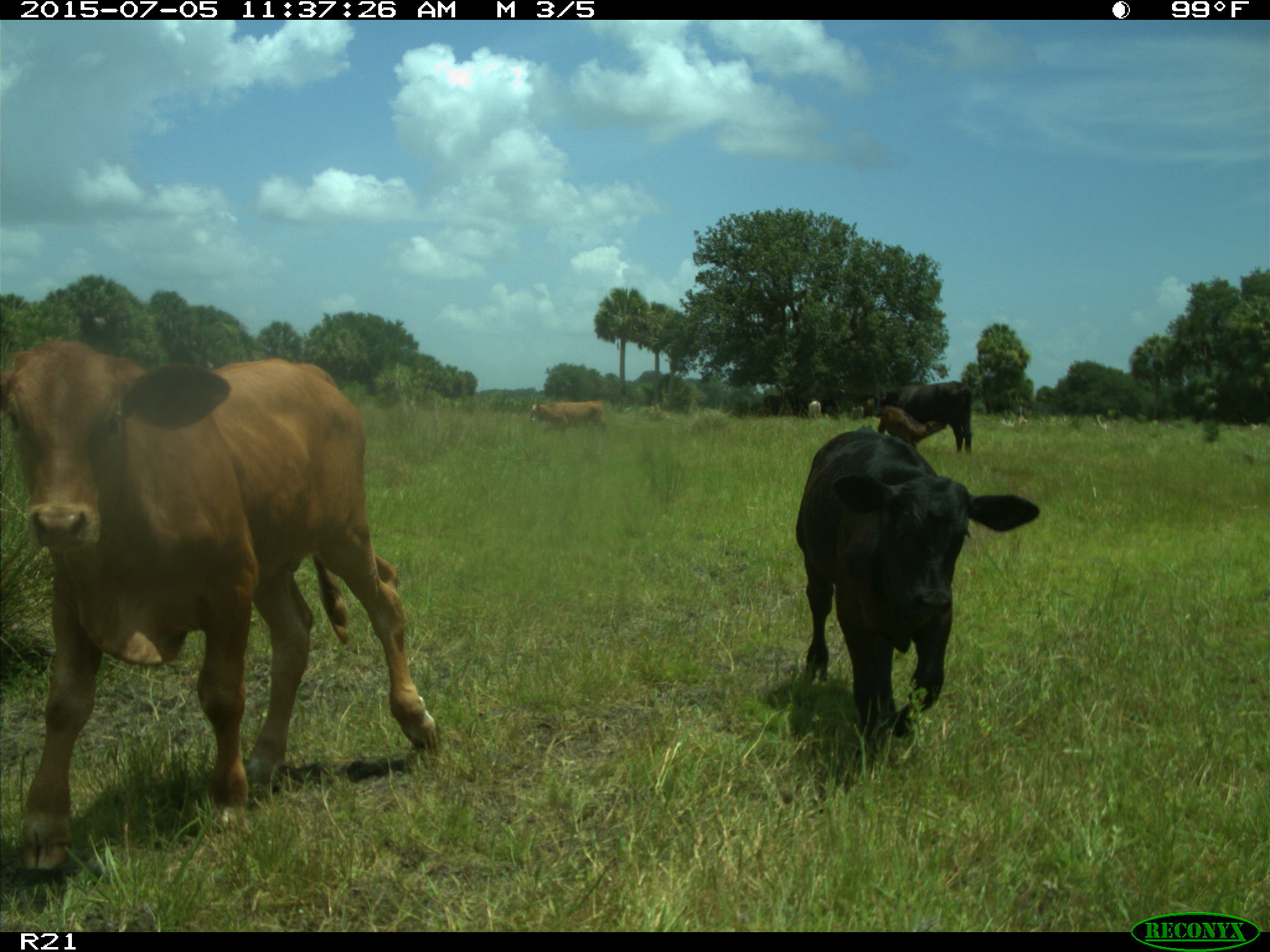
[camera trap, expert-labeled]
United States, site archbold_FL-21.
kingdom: Animalia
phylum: Chordata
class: Mammalia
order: Artiodactyla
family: Bovidae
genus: Bos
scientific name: Bos taurus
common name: domestic cow